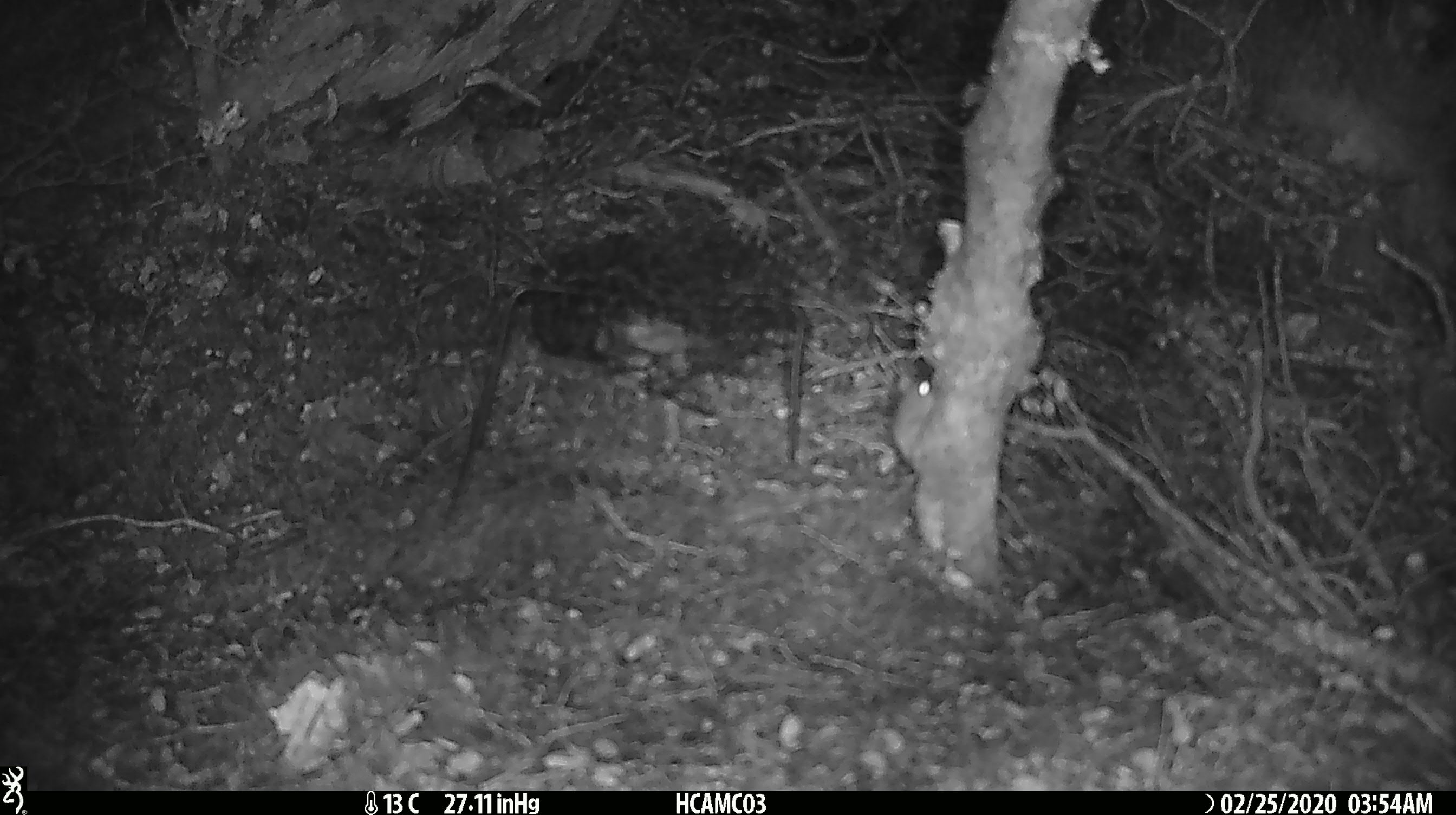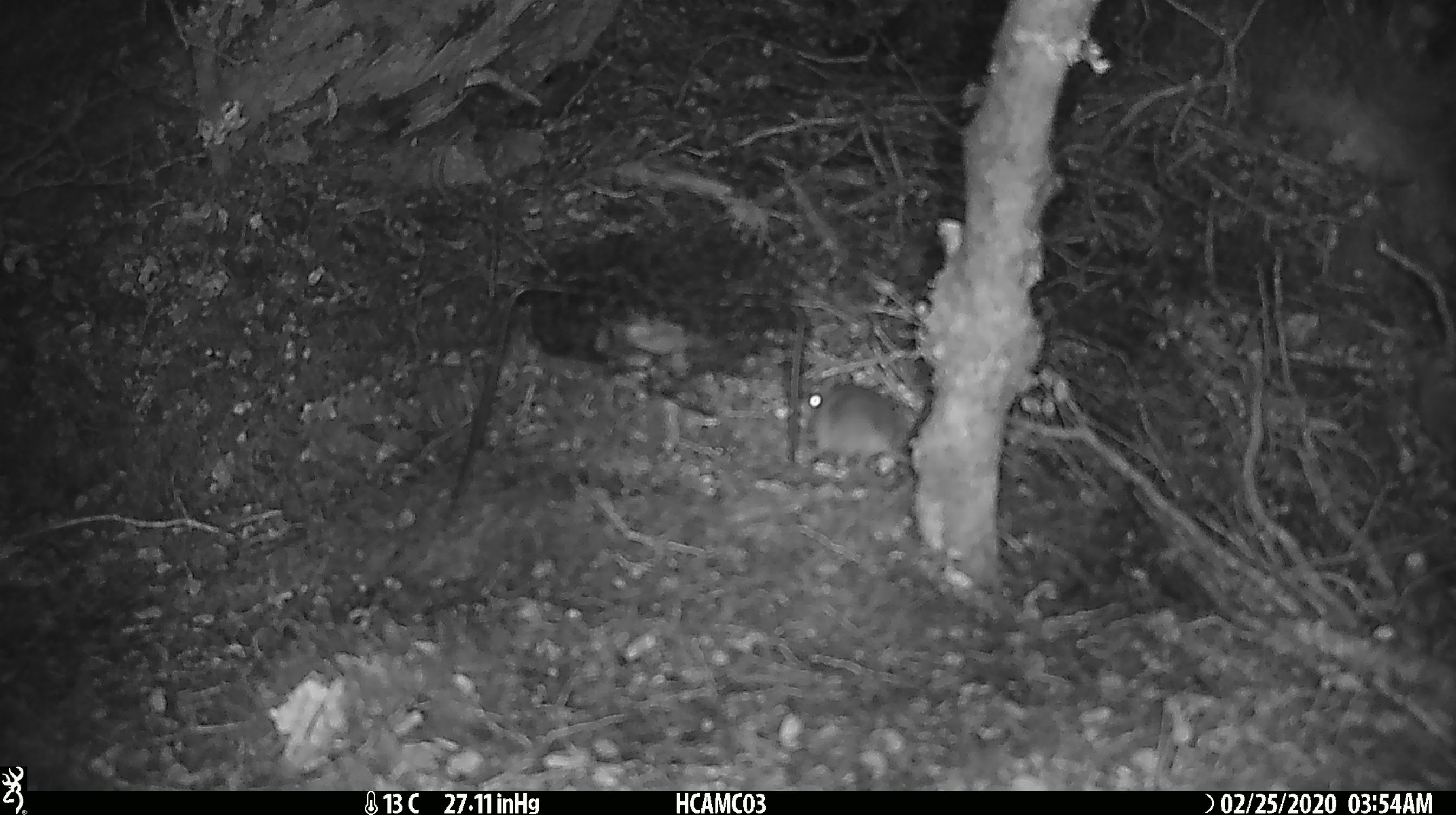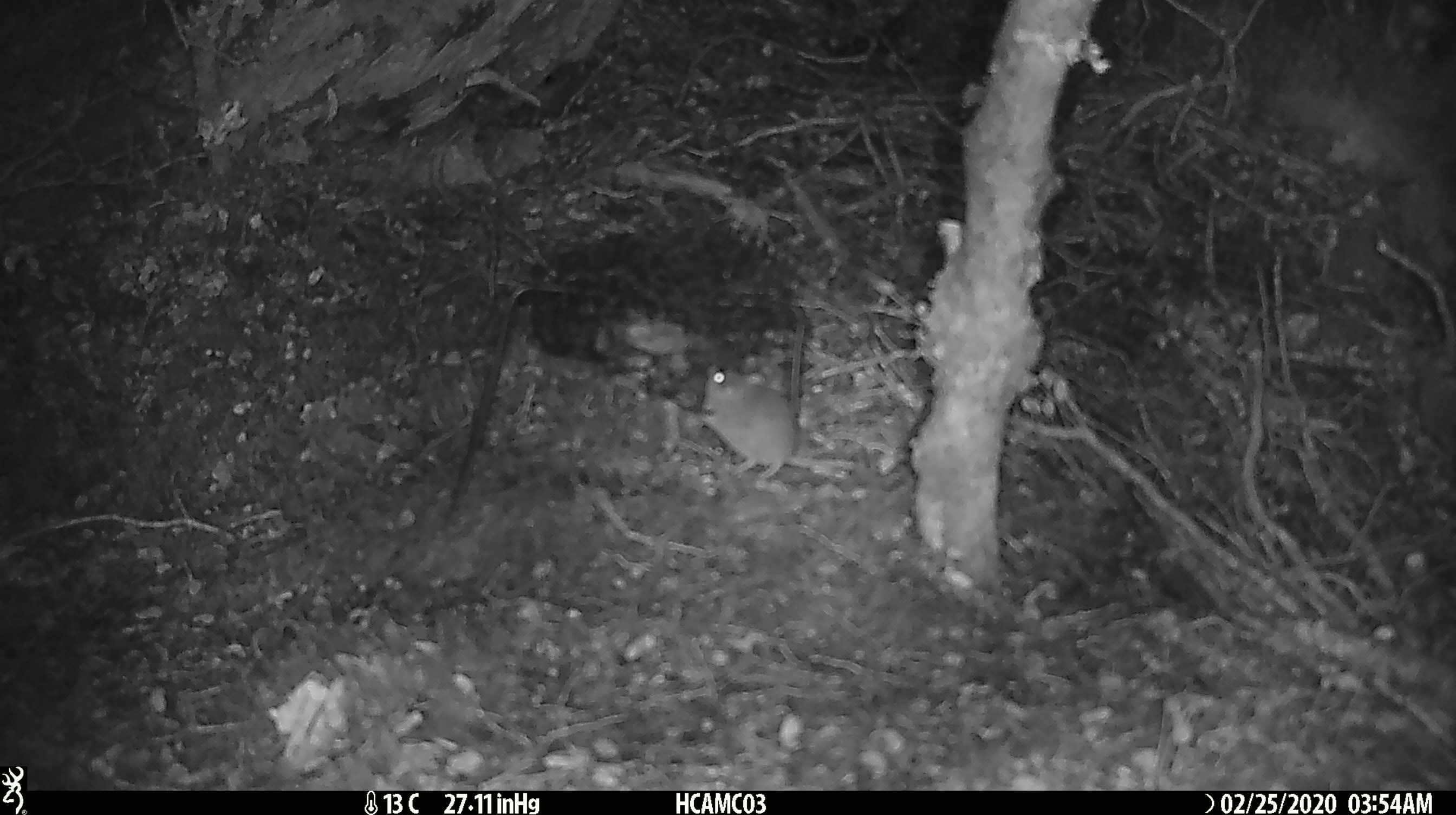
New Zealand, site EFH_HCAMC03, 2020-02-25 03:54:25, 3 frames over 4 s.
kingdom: Animalia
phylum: Chordata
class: Mammalia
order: Rodentia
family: Muridae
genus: Mus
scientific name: Mus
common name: mouse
Mouse (Mus).